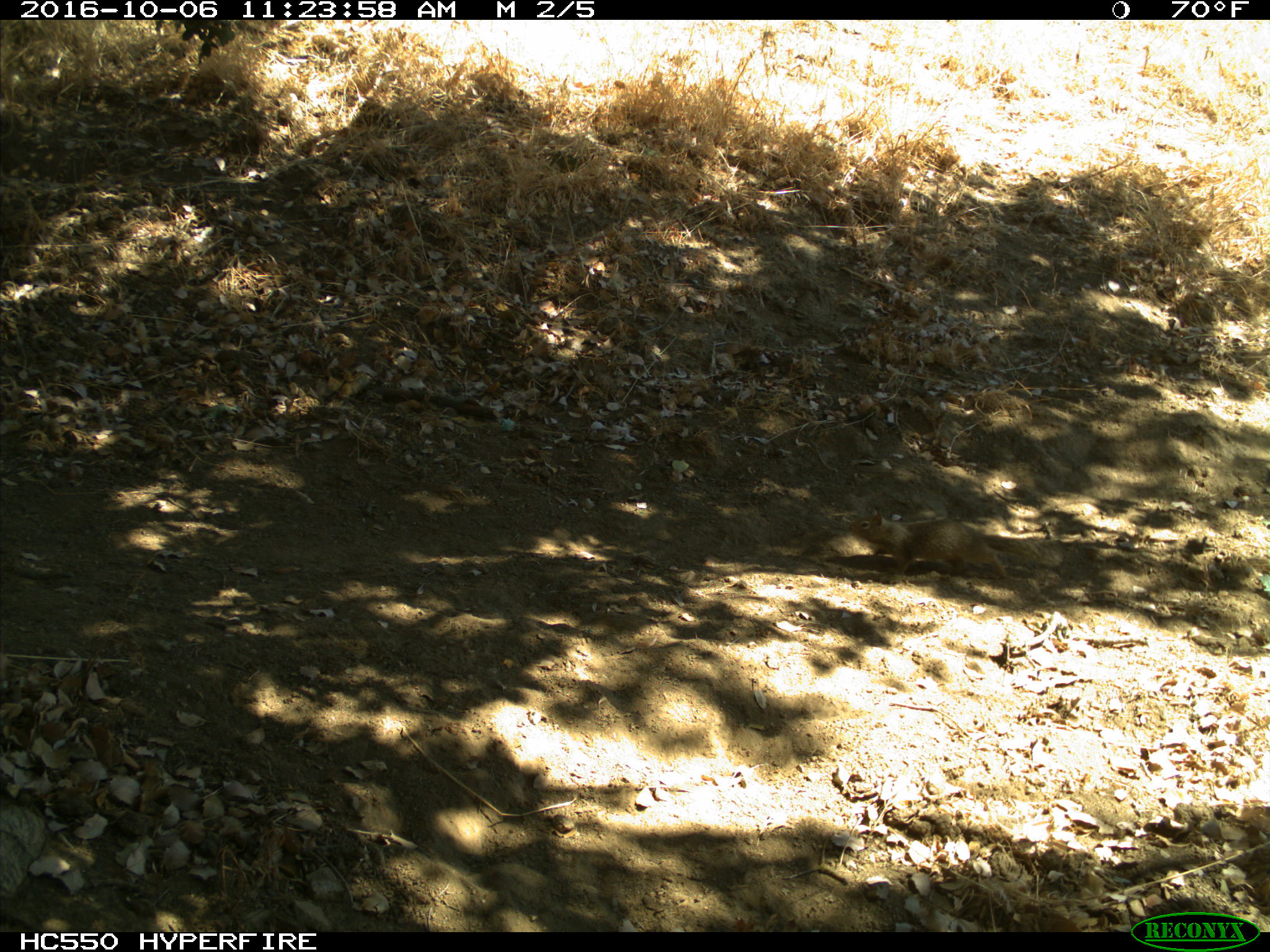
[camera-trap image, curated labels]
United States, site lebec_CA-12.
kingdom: Animalia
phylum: Chordata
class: Mammalia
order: Rodentia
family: Sciuridae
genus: Otospermophilus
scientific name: Otospermophilus beecheyi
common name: california ground squirrel